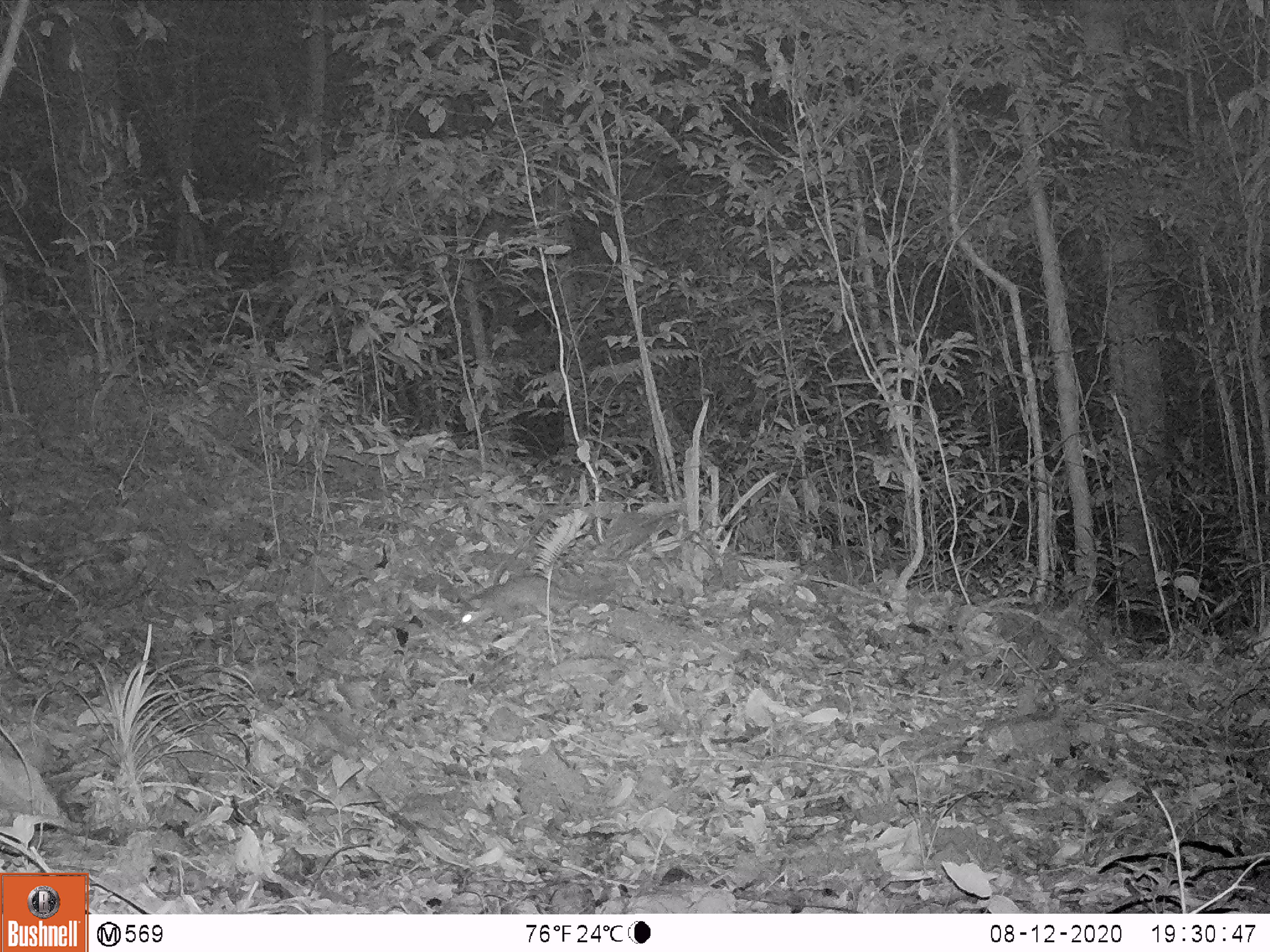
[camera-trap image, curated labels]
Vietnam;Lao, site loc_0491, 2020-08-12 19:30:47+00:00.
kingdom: Animalia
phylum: Chordata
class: Mammalia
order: Carnivora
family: Mustelidae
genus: Melogale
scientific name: Melogale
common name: ferret badger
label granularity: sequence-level